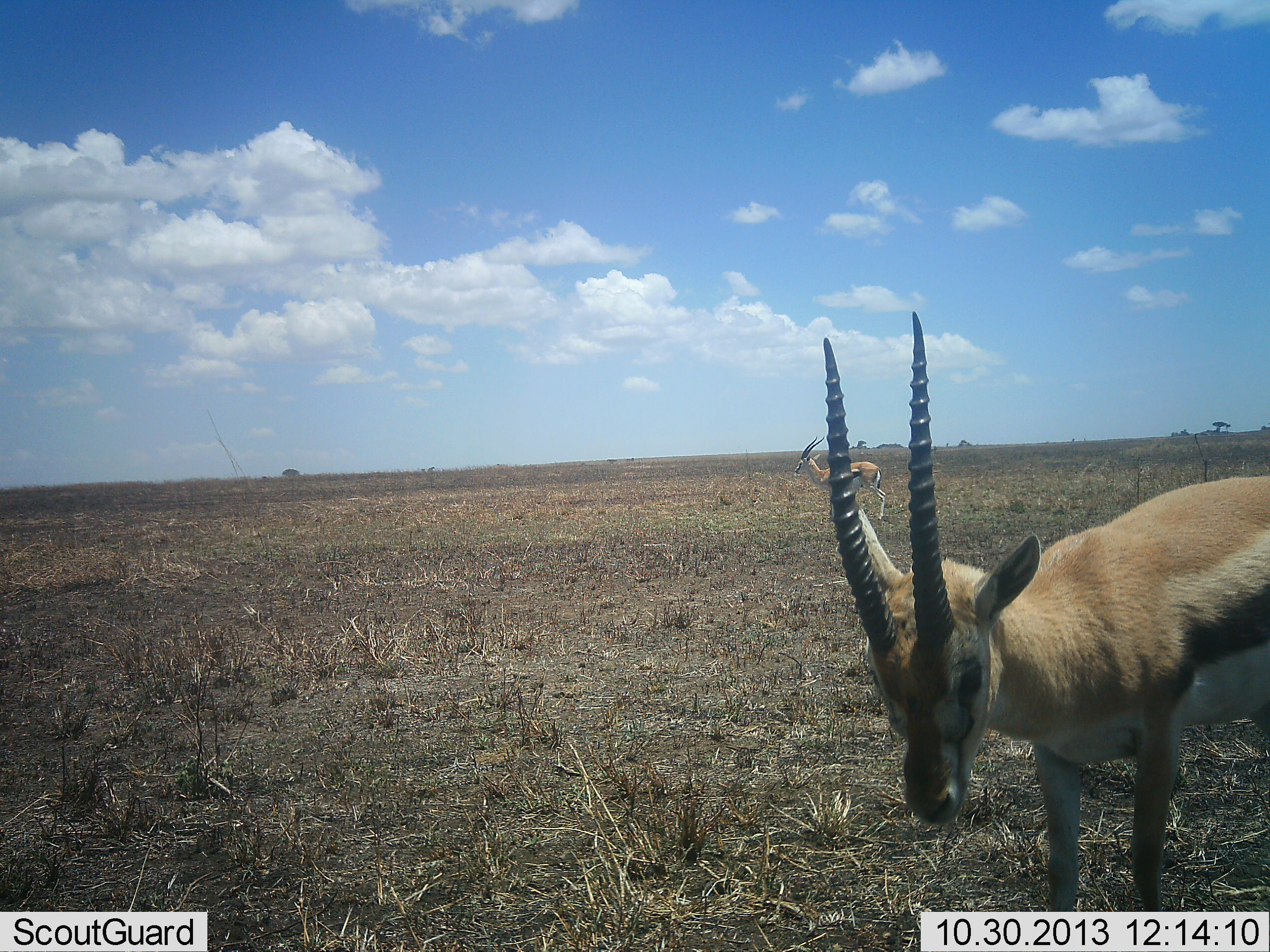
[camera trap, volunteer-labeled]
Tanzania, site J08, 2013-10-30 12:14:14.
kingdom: Animalia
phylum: Chordata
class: Mammalia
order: Artiodactyla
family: Bovidae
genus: Eudorcas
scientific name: Eudorcas thomsonii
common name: thomson's gazelle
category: gazellethomsons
Gazellethomsons (thomson's gazelle) (Eudorcas thomsonii), count 2. Behavior (volunteer vote fractions): standing 100%, resting 0%, moving 0%, interacting 0%. Young present (vote fraction): 0%. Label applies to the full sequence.